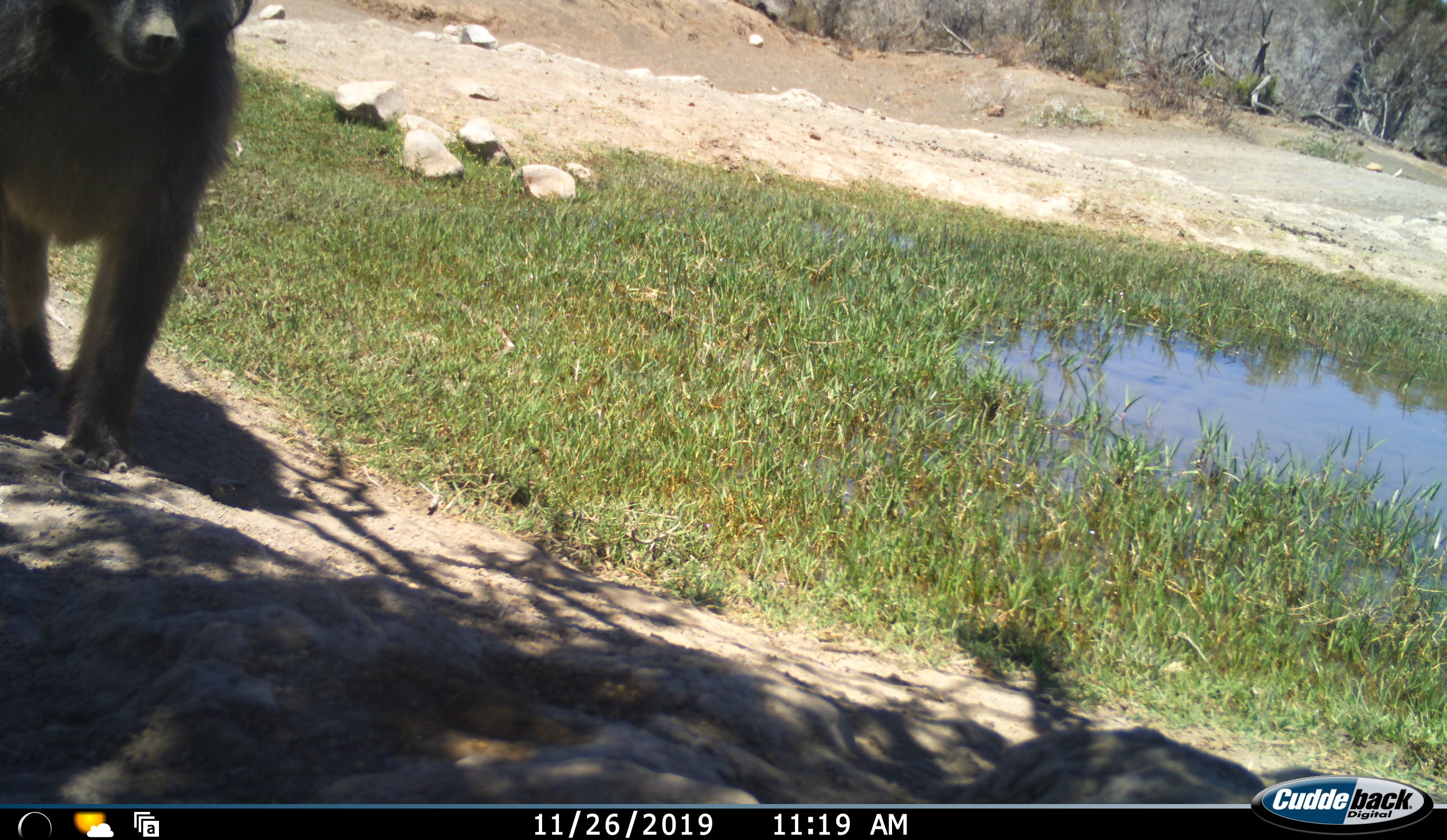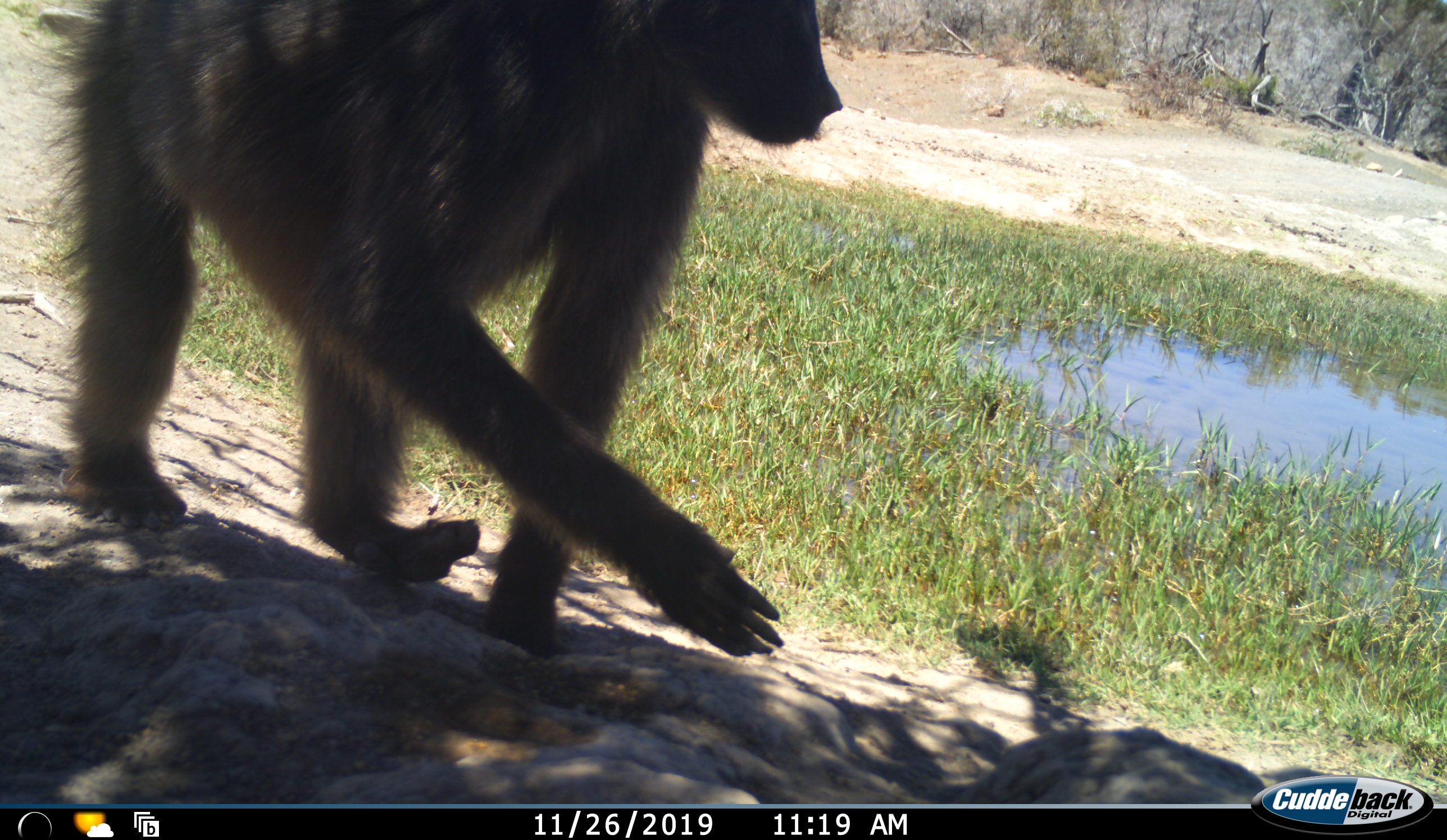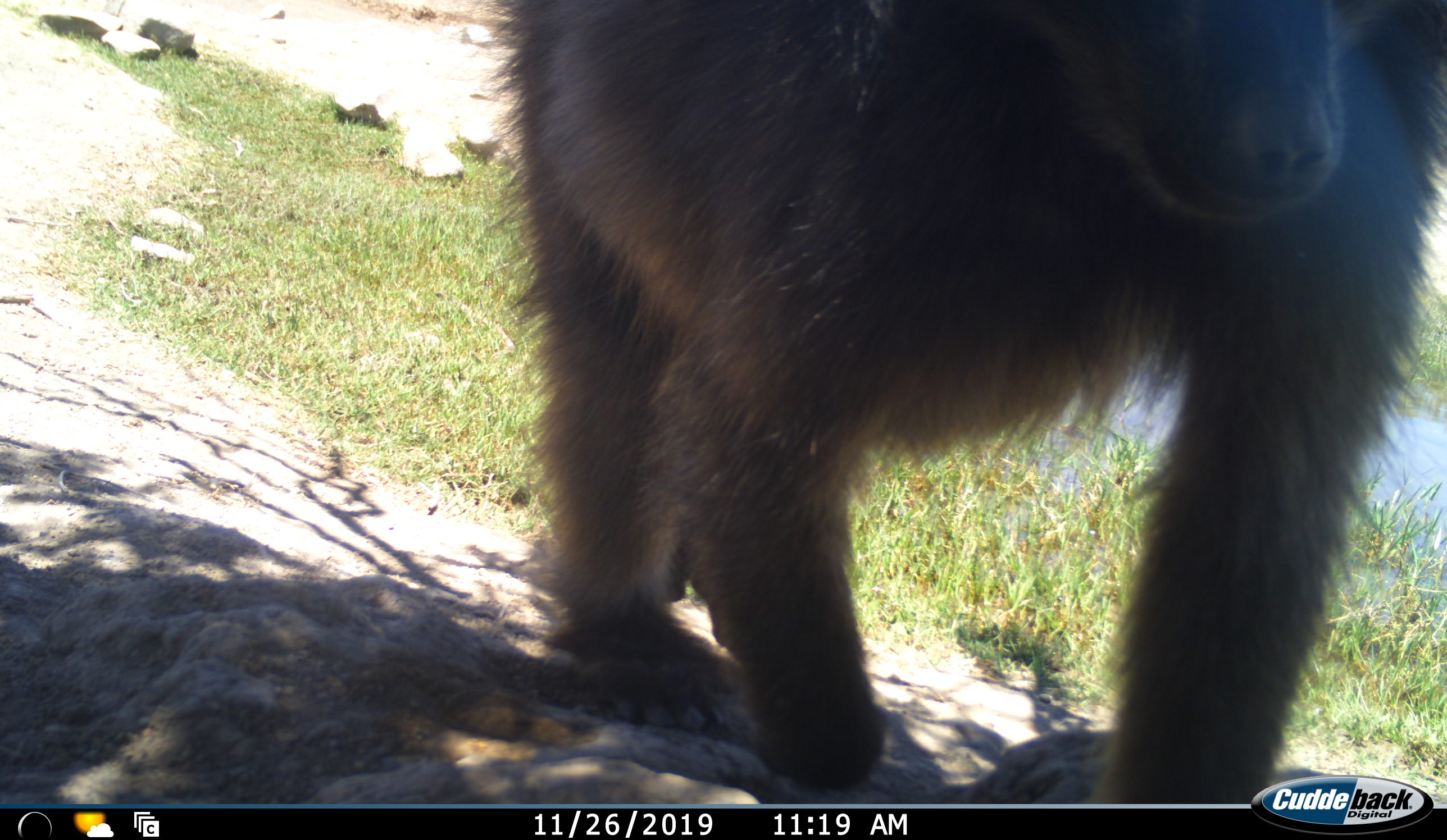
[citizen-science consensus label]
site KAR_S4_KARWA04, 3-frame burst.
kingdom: Animalia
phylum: Chordata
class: Mammalia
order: Primates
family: Cercopithecidae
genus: Papio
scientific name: Papio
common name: baboon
Baboon (Papio), count 1. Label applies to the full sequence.